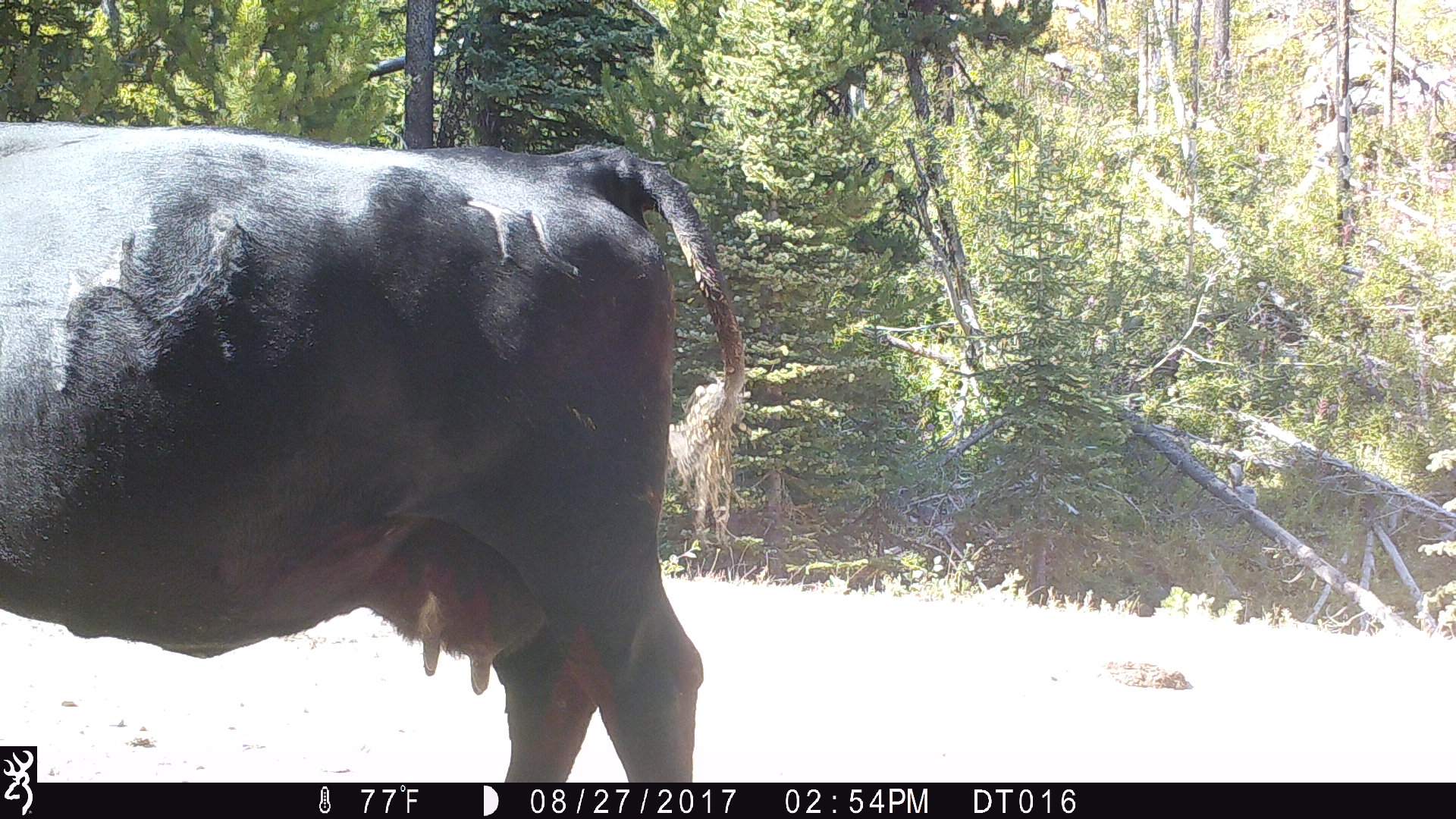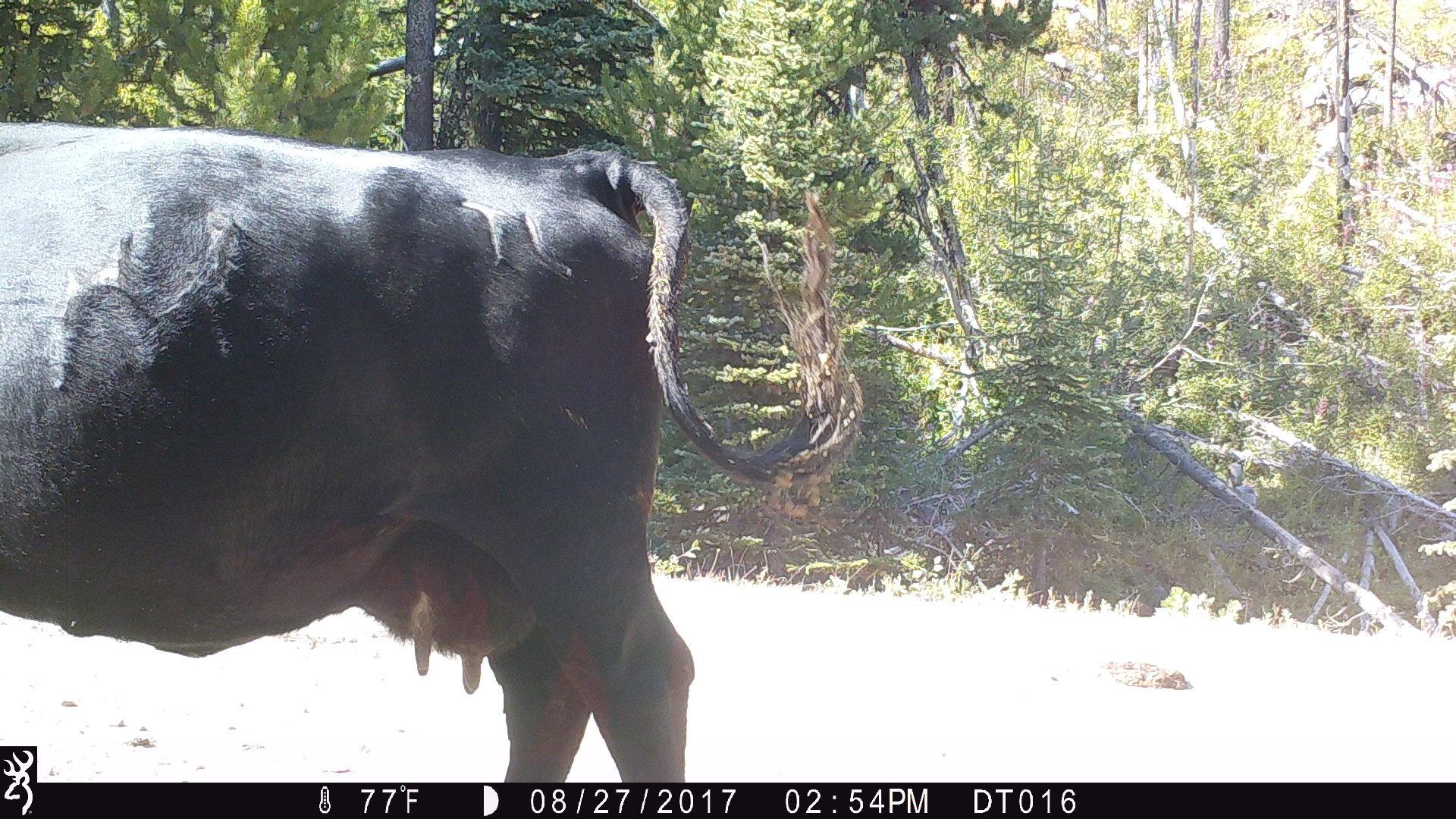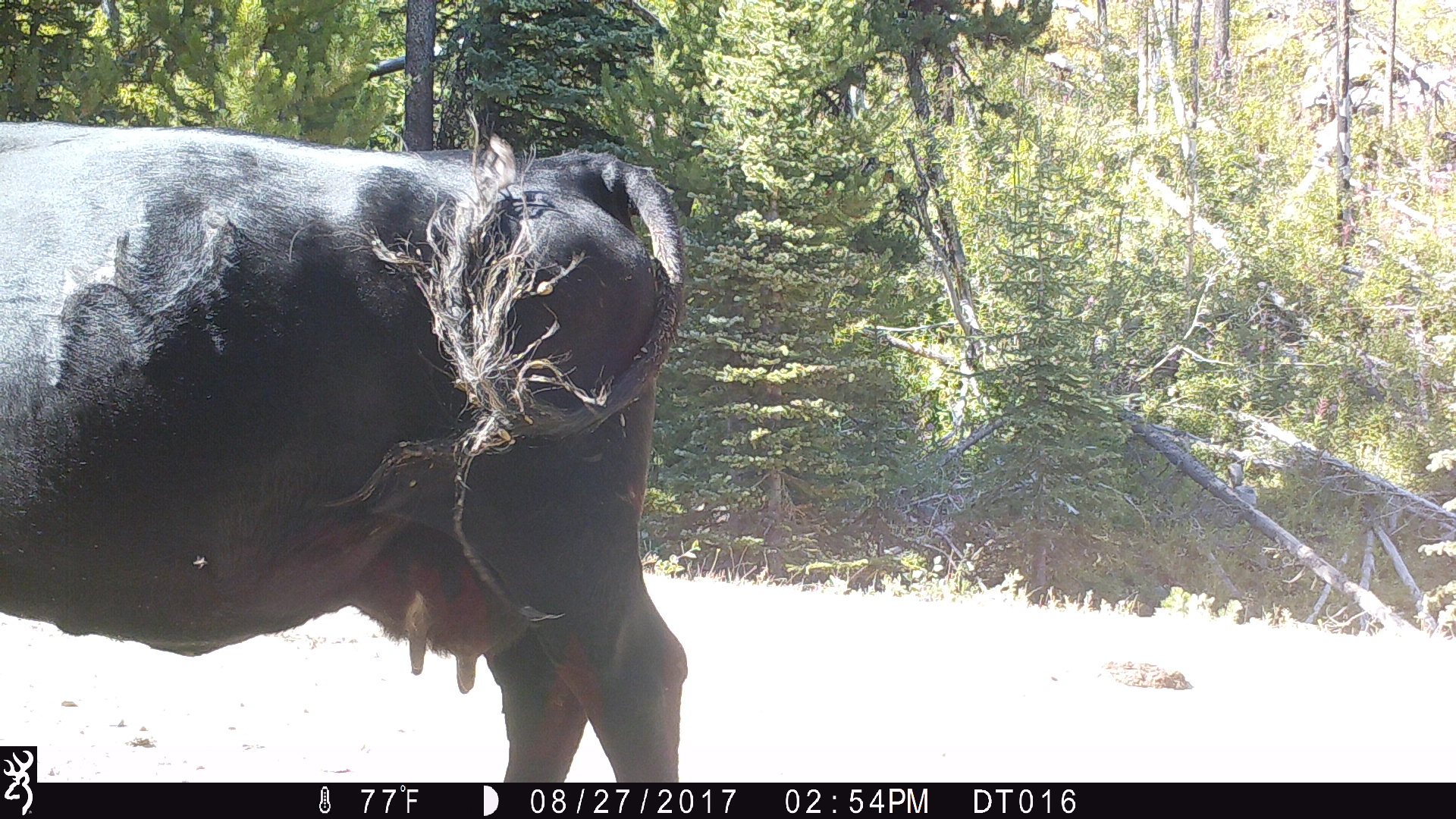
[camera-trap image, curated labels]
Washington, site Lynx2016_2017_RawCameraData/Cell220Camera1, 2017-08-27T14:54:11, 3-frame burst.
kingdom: Animalia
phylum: Chordata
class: Mammalia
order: Artiodactyla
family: Bovidae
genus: Bos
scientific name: Bos taurus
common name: domestic cattle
Domestic cattle (Bos taurus). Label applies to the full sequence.